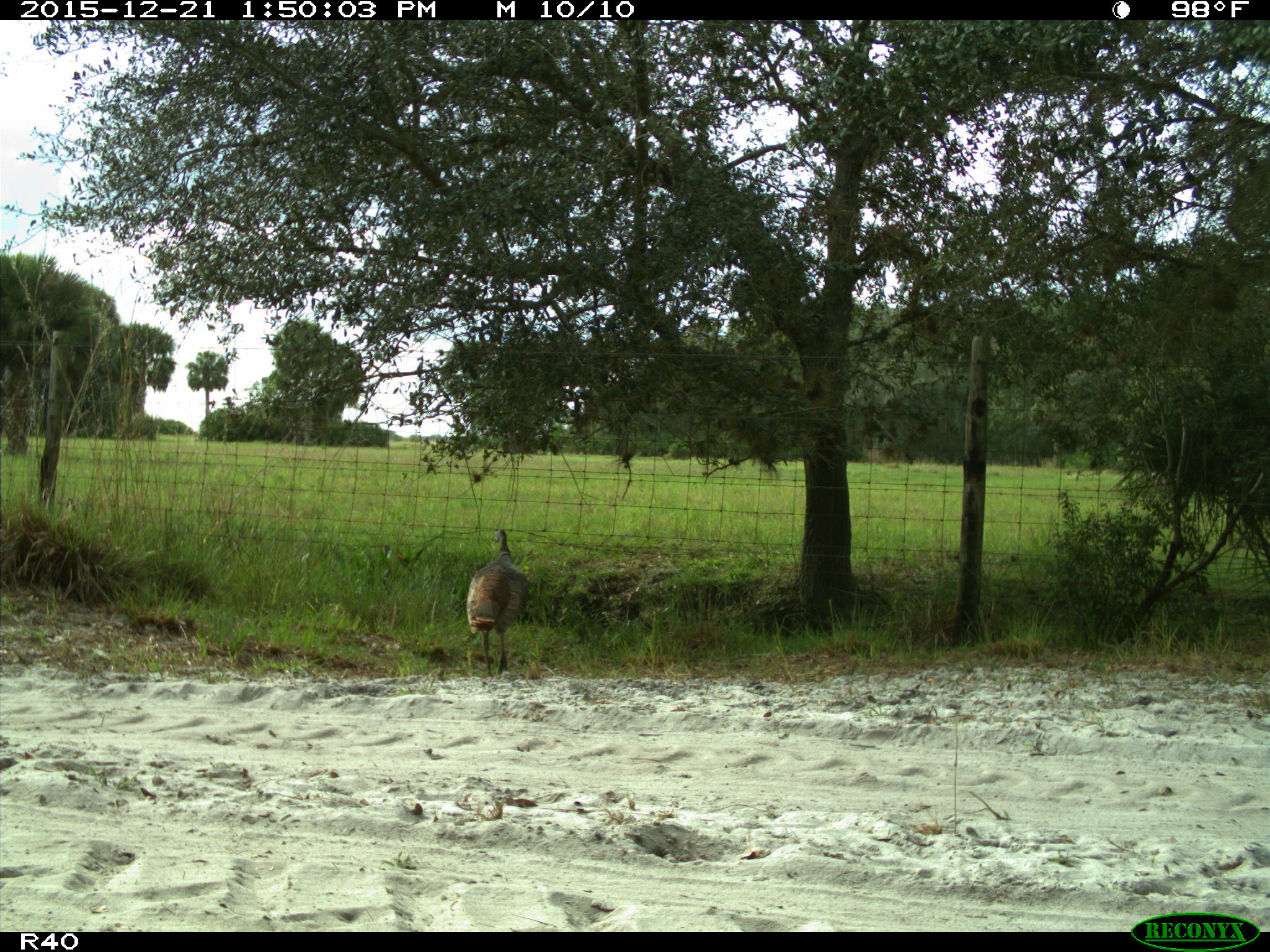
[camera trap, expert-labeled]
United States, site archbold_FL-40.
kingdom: Animalia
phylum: Chordata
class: Aves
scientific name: Aves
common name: birds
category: unidentified bird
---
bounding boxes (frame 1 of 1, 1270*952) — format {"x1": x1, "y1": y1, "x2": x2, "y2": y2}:
animal: {"x1": 465, "y1": 527, "x2": 531, "y2": 679}